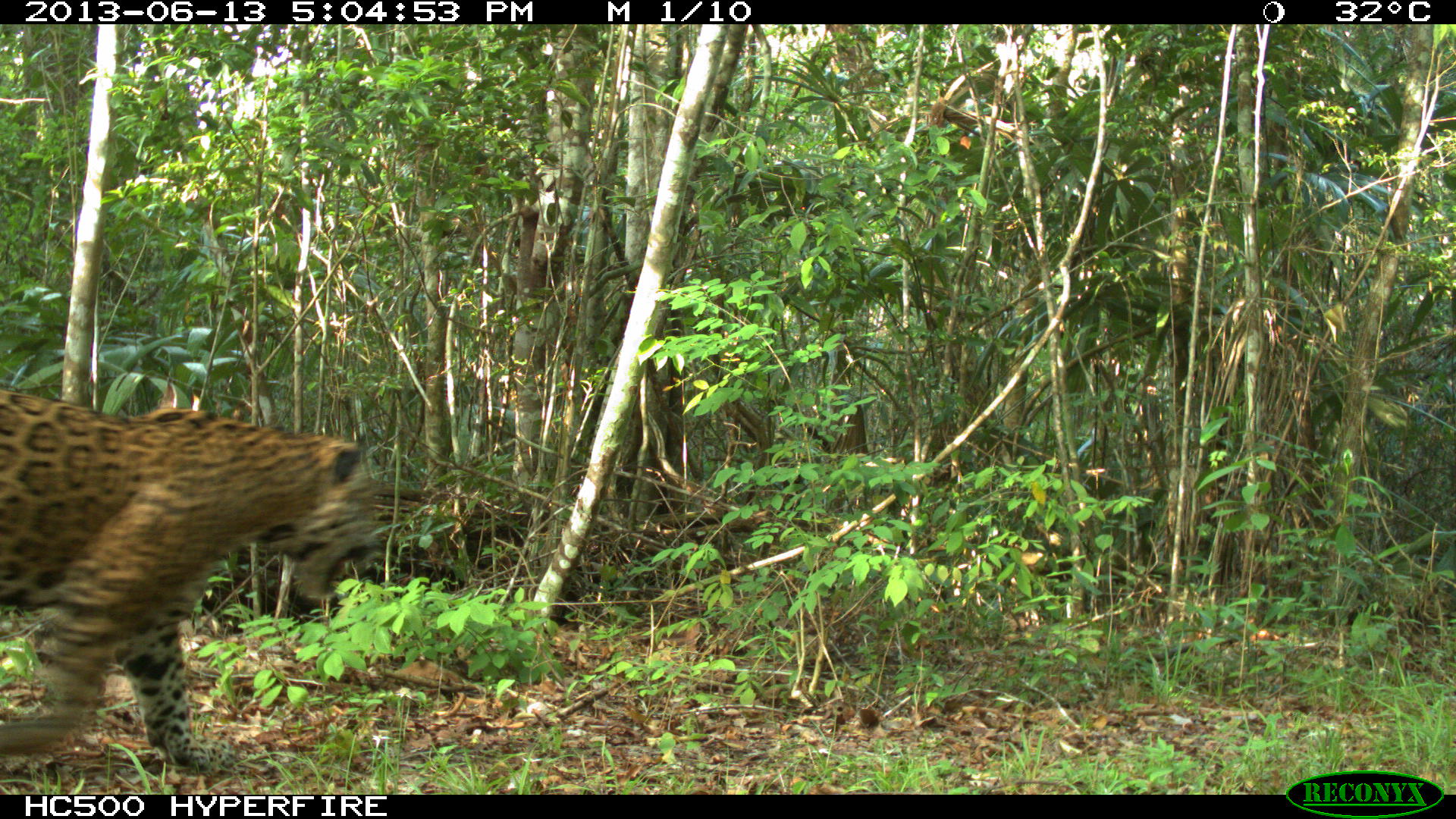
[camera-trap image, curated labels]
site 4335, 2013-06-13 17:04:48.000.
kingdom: Animalia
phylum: Chordata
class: Mammalia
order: Carnivora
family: Felidae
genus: Panthera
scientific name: Panthera onca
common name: jaguar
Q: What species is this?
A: Panthera onca (jaguar).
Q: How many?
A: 1.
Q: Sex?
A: Male.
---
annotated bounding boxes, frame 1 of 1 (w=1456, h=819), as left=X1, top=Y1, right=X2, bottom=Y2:
panthera onca: left=0, top=386, right=386, bottom=776